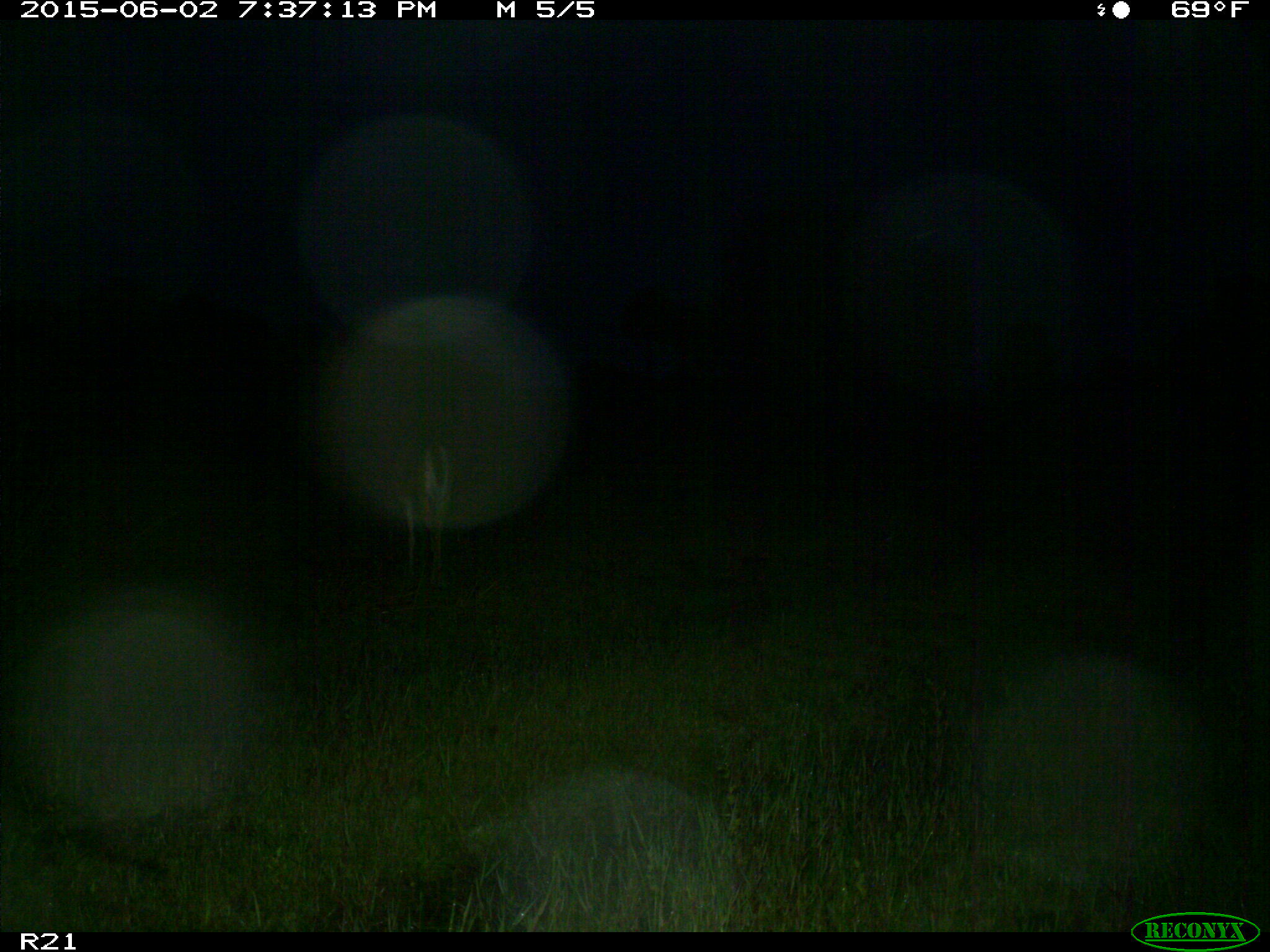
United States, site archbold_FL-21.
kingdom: Animalia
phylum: Chordata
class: Mammalia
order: Artiodactyla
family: Cervidae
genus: Odocoileus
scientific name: Odocoileus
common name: deer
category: unidentified deer